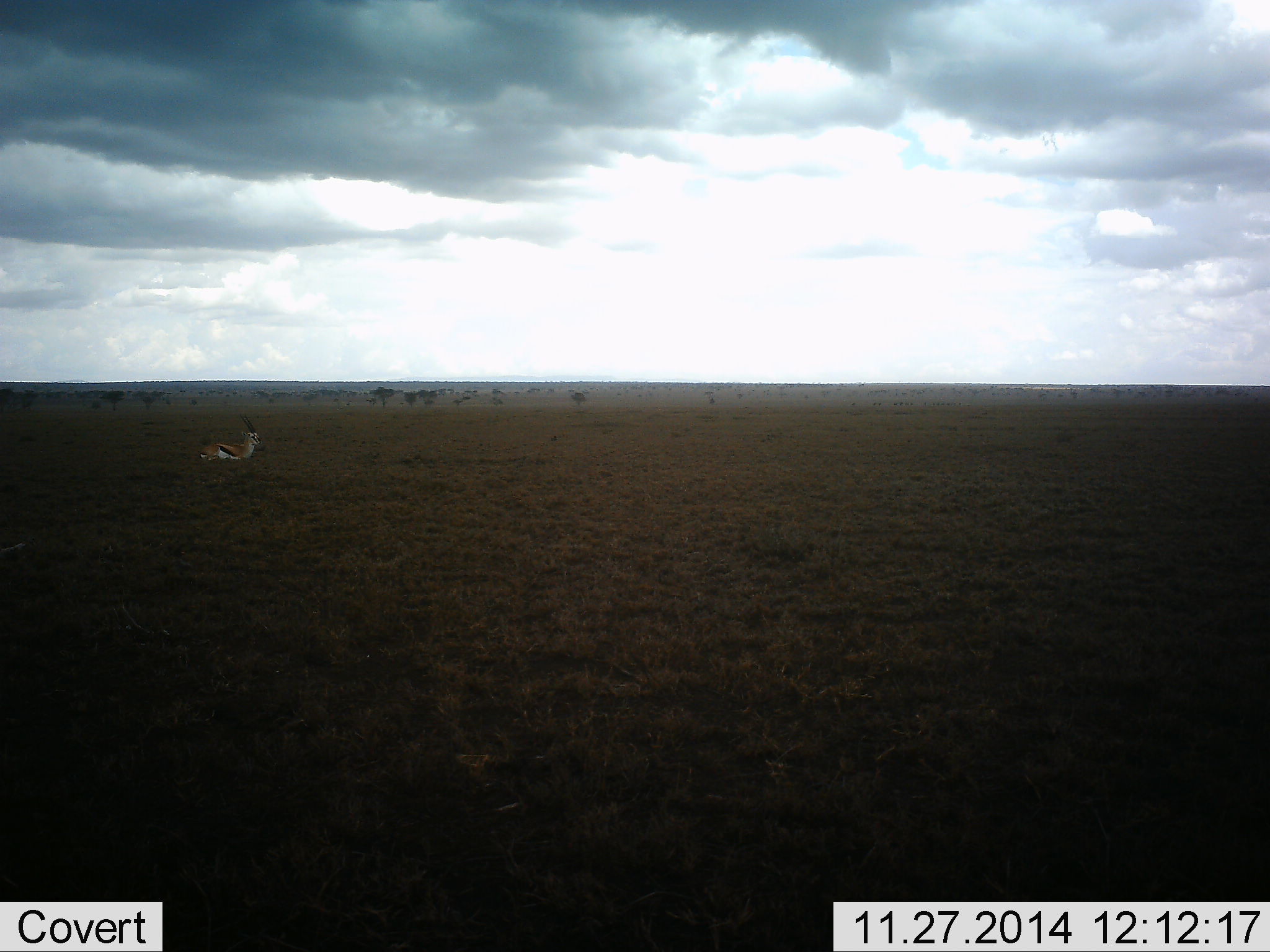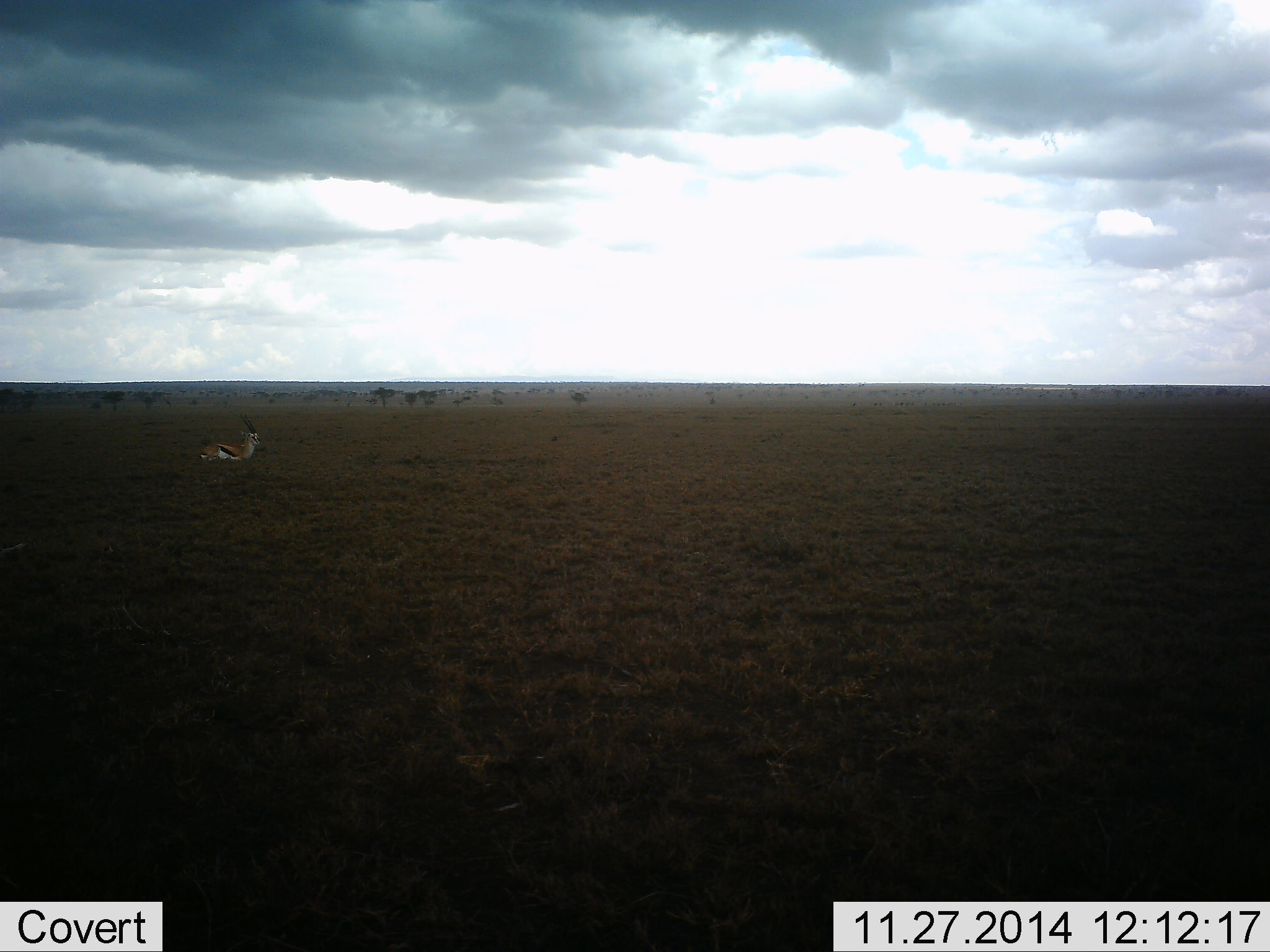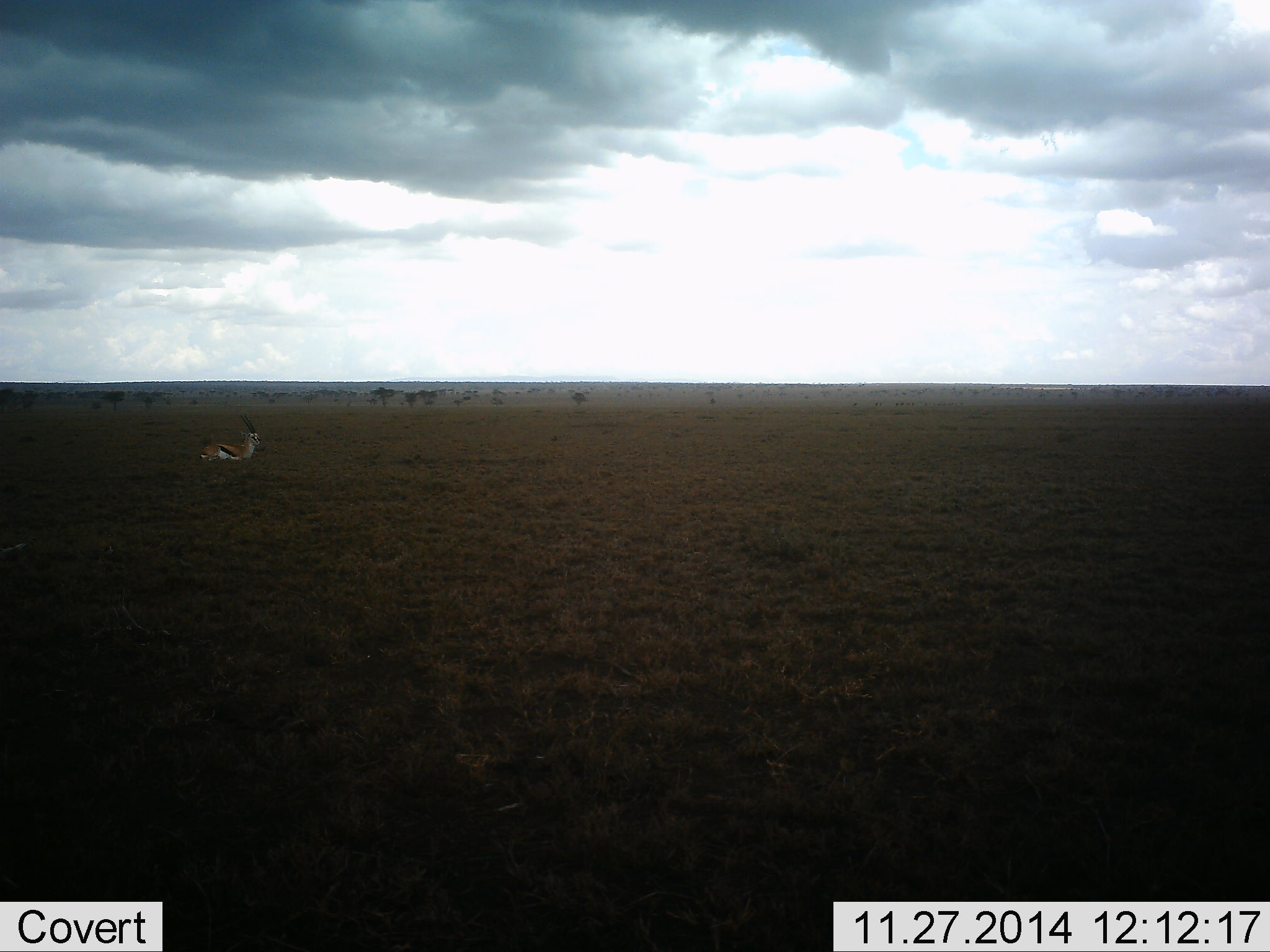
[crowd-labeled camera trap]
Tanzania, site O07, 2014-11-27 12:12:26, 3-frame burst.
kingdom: Animalia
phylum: Chordata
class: Mammalia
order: Artiodactyla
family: Bovidae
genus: Eudorcas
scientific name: Eudorcas thomsonii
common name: thomson's gazelle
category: gazellethomsons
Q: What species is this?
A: Gazellethomsons (thomson's gazelle) (Eudorcas thomsonii).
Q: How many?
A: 1.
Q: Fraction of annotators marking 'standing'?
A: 50%.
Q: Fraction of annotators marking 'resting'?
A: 50%.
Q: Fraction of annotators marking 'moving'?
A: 0%.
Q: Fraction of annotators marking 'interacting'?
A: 0%.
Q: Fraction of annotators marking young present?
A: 0%.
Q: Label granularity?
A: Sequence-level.